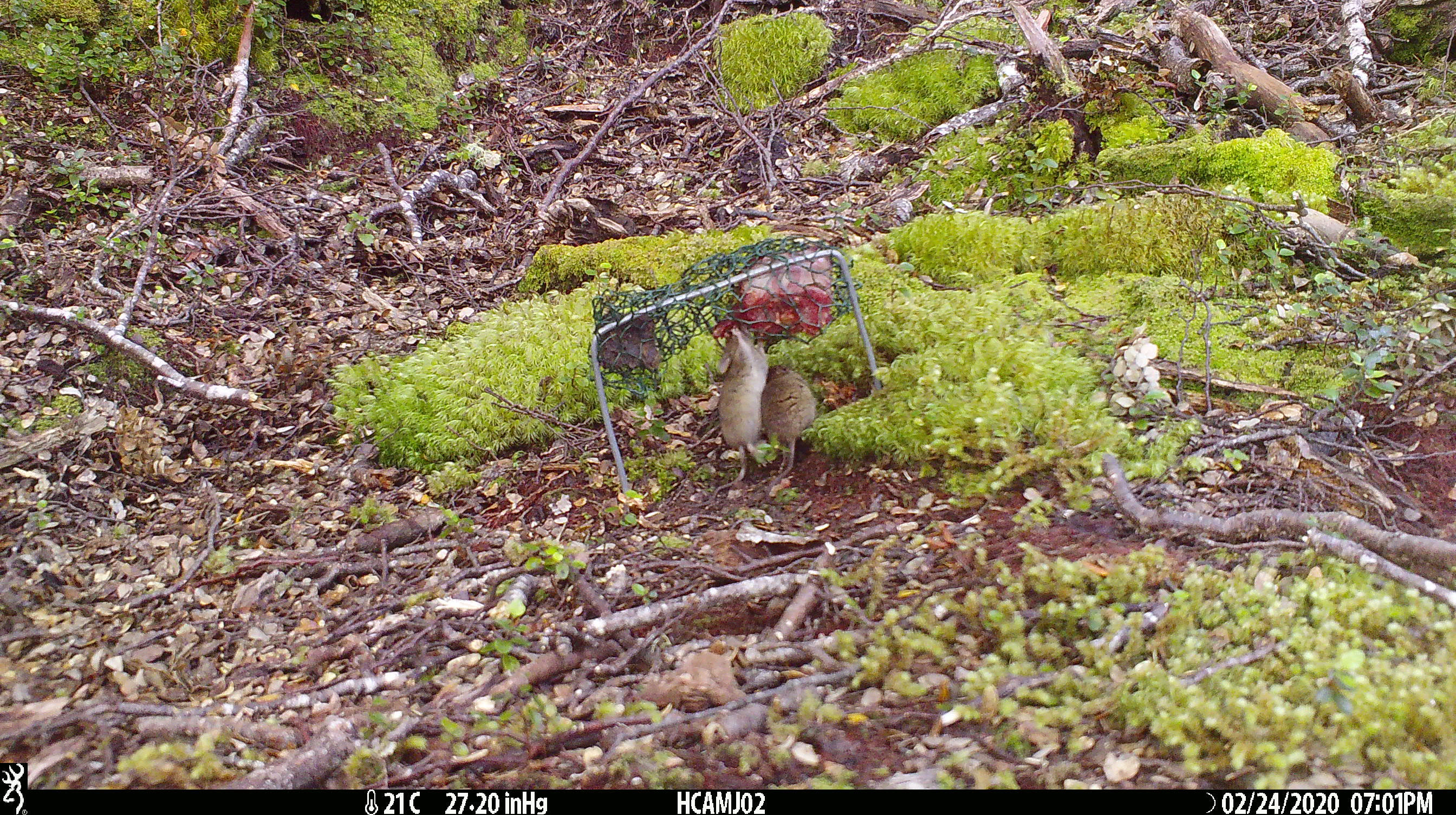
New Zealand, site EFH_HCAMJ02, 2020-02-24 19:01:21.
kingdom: Animalia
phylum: Chordata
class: Mammalia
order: Rodentia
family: Muridae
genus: Mus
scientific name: Mus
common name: mouse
Mouse (Mus).